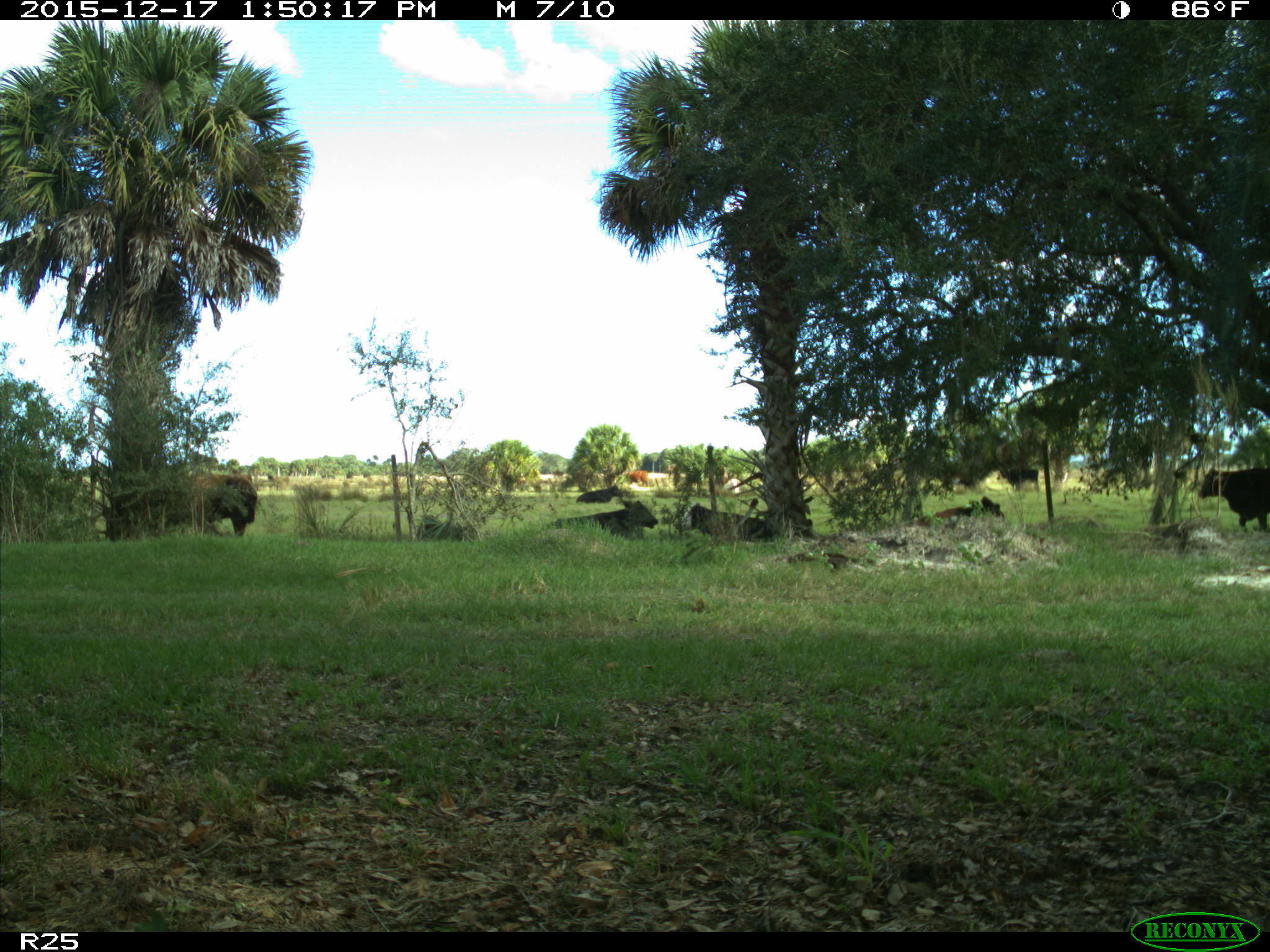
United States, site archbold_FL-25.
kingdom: Animalia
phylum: Chordata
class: Mammalia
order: Artiodactyla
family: Bovidae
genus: Bos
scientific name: Bos taurus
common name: domestic cow